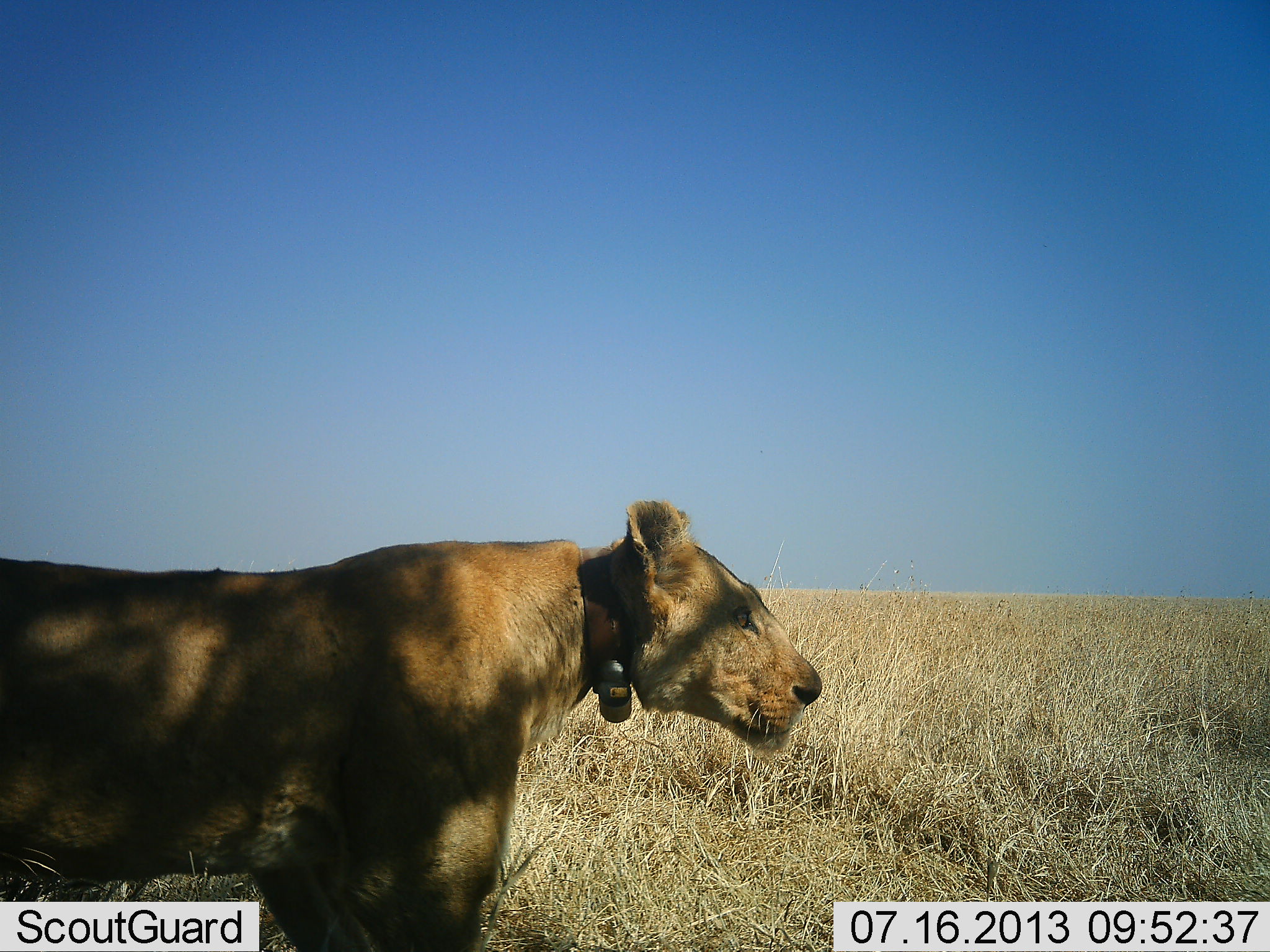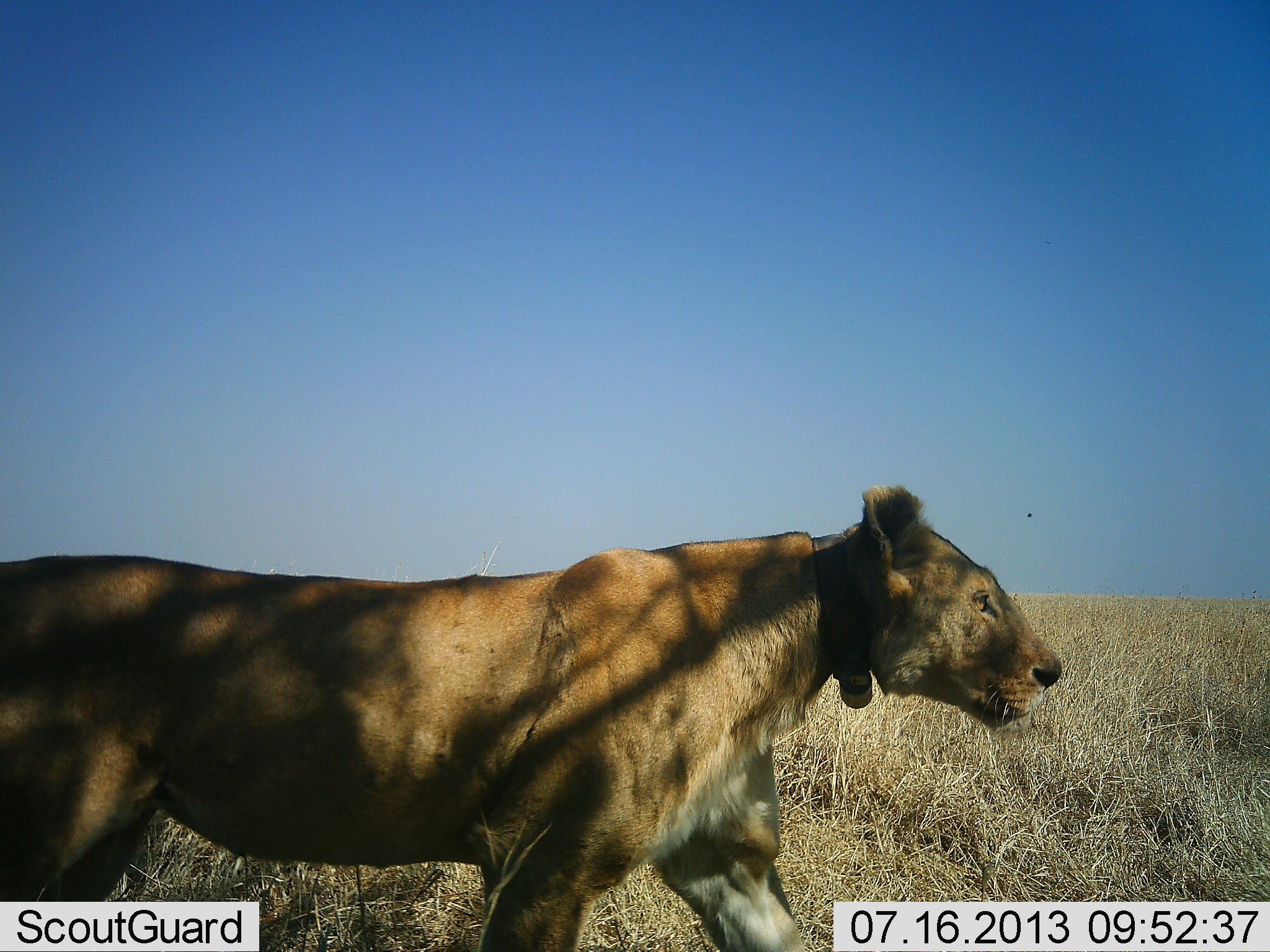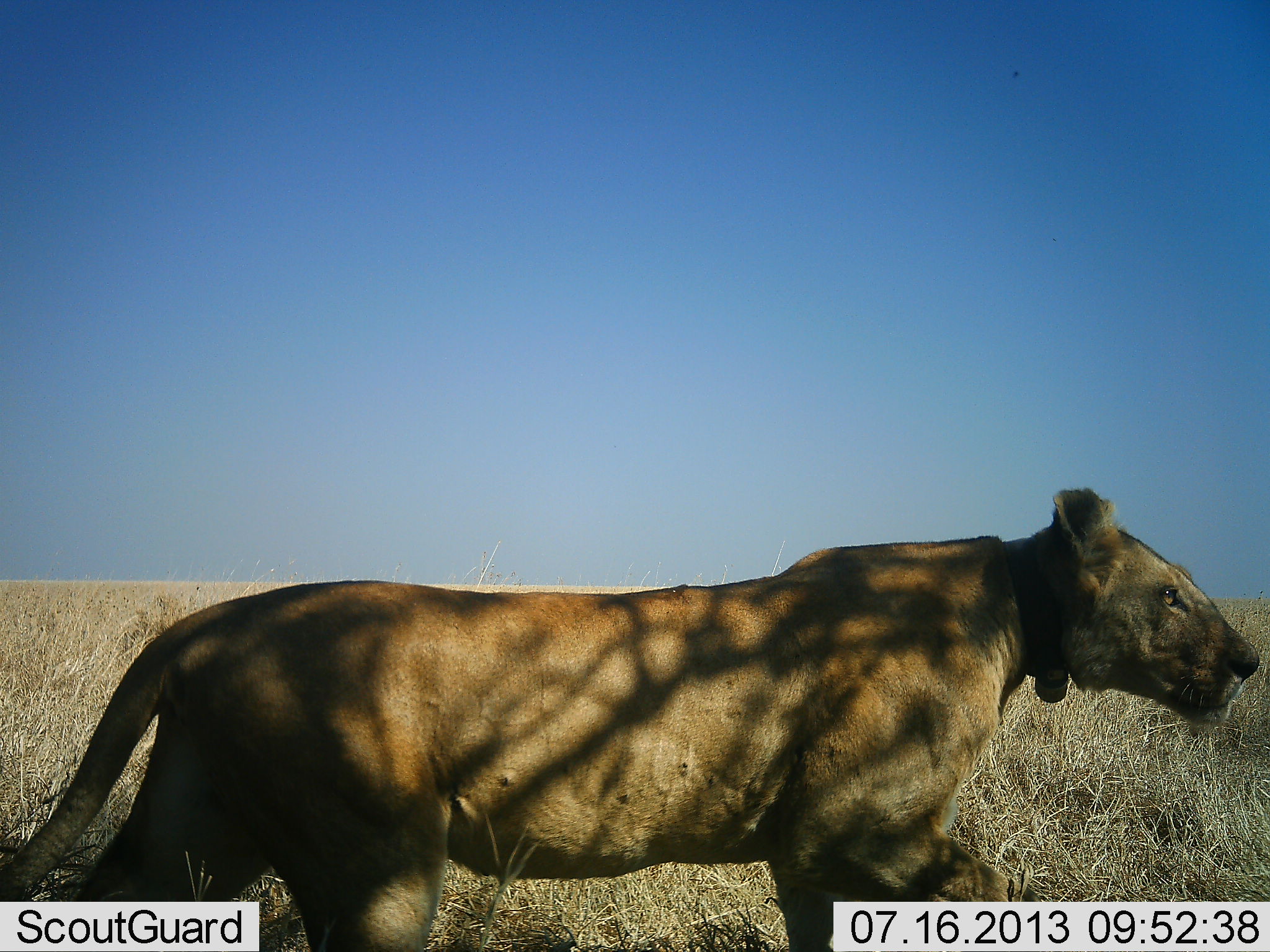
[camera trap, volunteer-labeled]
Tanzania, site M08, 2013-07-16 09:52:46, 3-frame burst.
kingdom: Animalia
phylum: Chordata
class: Mammalia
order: Carnivora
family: Felidae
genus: Panthera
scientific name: Panthera leo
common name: lion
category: lionfemale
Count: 1.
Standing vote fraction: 10%.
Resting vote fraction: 0%.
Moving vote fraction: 100%.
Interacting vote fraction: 0%.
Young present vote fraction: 0%.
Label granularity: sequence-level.